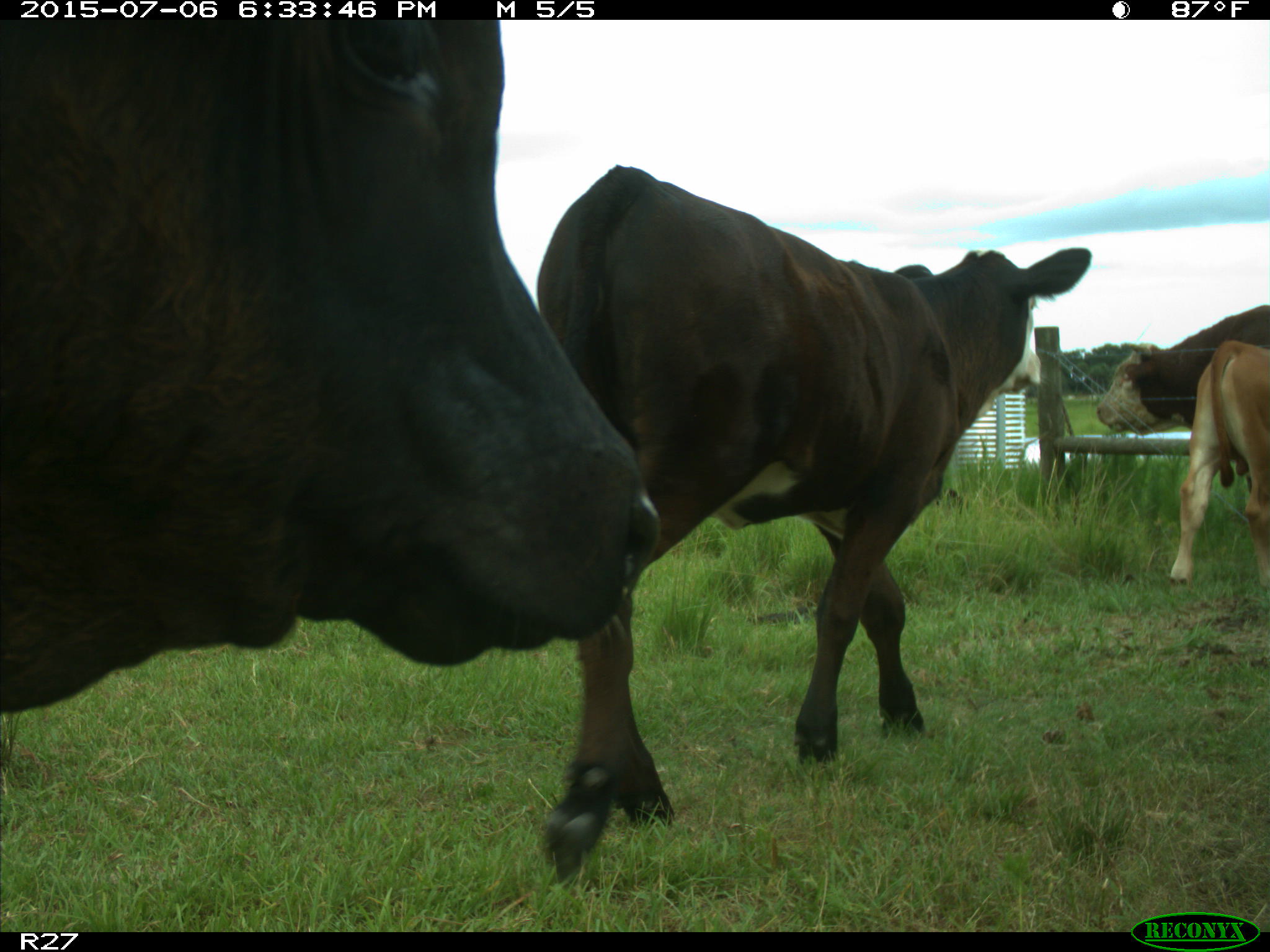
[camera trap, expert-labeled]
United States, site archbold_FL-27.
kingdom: Animalia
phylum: Chordata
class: Mammalia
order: Artiodactyla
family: Bovidae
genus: Bos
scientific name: Bos taurus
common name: domestic cow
Bos taurus (domestic cow).